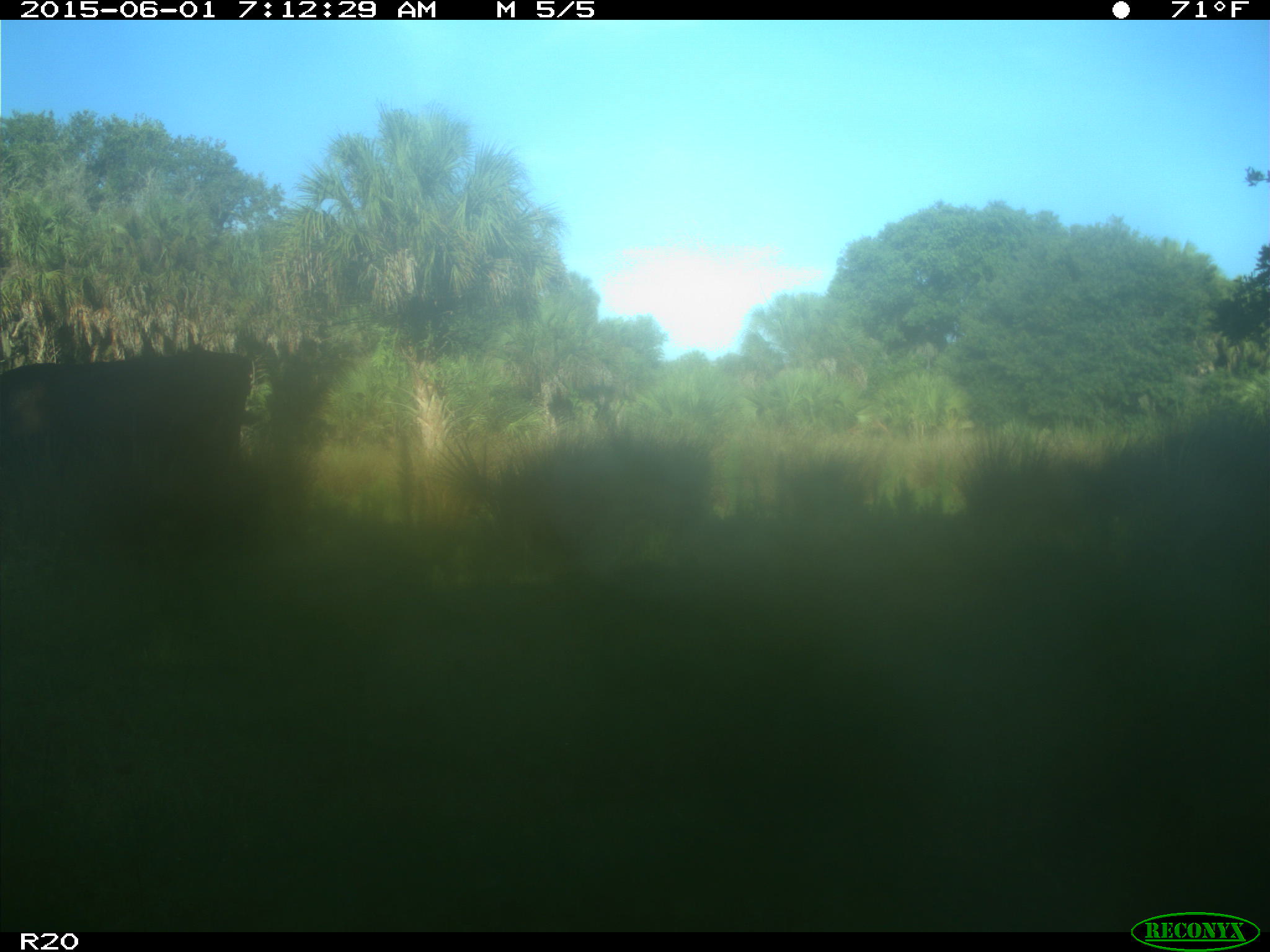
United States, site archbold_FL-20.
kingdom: Animalia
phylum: Chordata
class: Mammalia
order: Artiodactyla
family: Bovidae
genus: Bos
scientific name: Bos taurus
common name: domestic cow